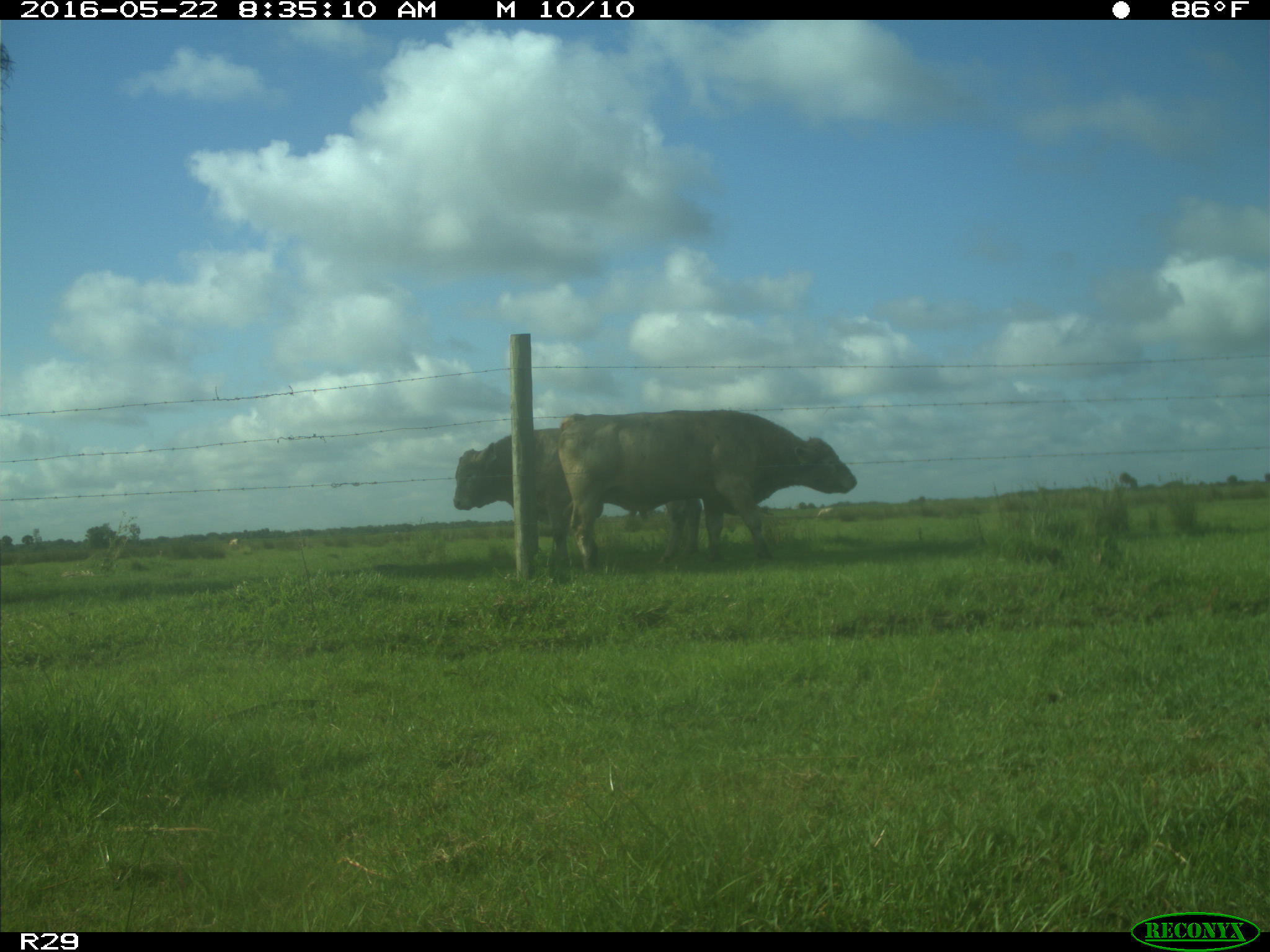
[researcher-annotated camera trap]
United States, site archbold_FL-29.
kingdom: Animalia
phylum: Chordata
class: Mammalia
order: Artiodactyla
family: Bovidae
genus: Bos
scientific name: Bos taurus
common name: domestic cow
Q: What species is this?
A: Bos taurus (domestic cow).